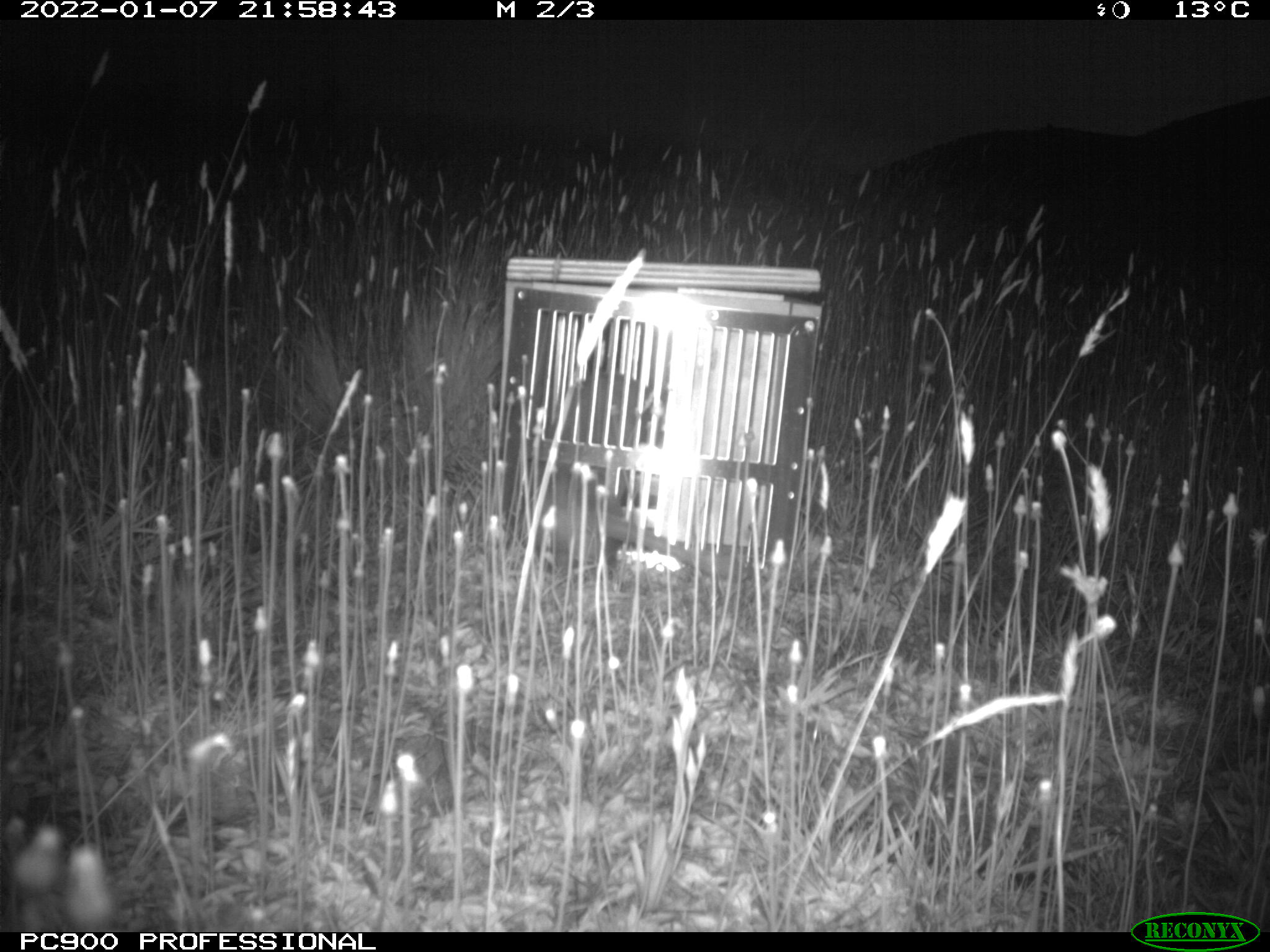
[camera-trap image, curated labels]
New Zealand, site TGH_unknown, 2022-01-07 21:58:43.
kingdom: Animalia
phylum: Chordata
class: Mammalia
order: Carnivora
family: Mustelidae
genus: Mustela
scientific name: Mustela furo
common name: ferret